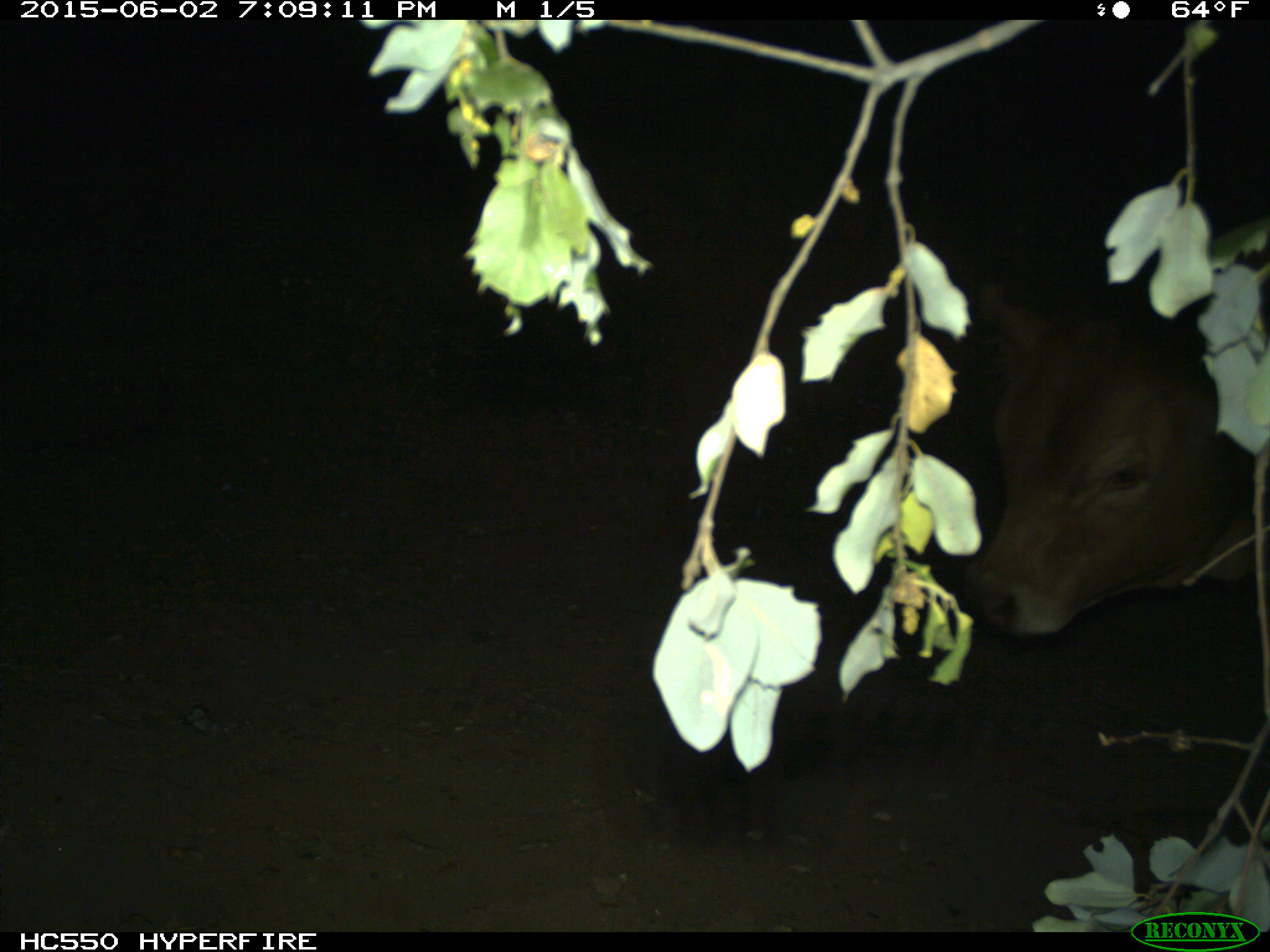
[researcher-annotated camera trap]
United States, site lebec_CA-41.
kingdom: Animalia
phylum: Chordata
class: Mammalia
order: Artiodactyla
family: Bovidae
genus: Bos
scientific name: Bos taurus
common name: domestic cow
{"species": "Bos taurus (domestic cow)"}